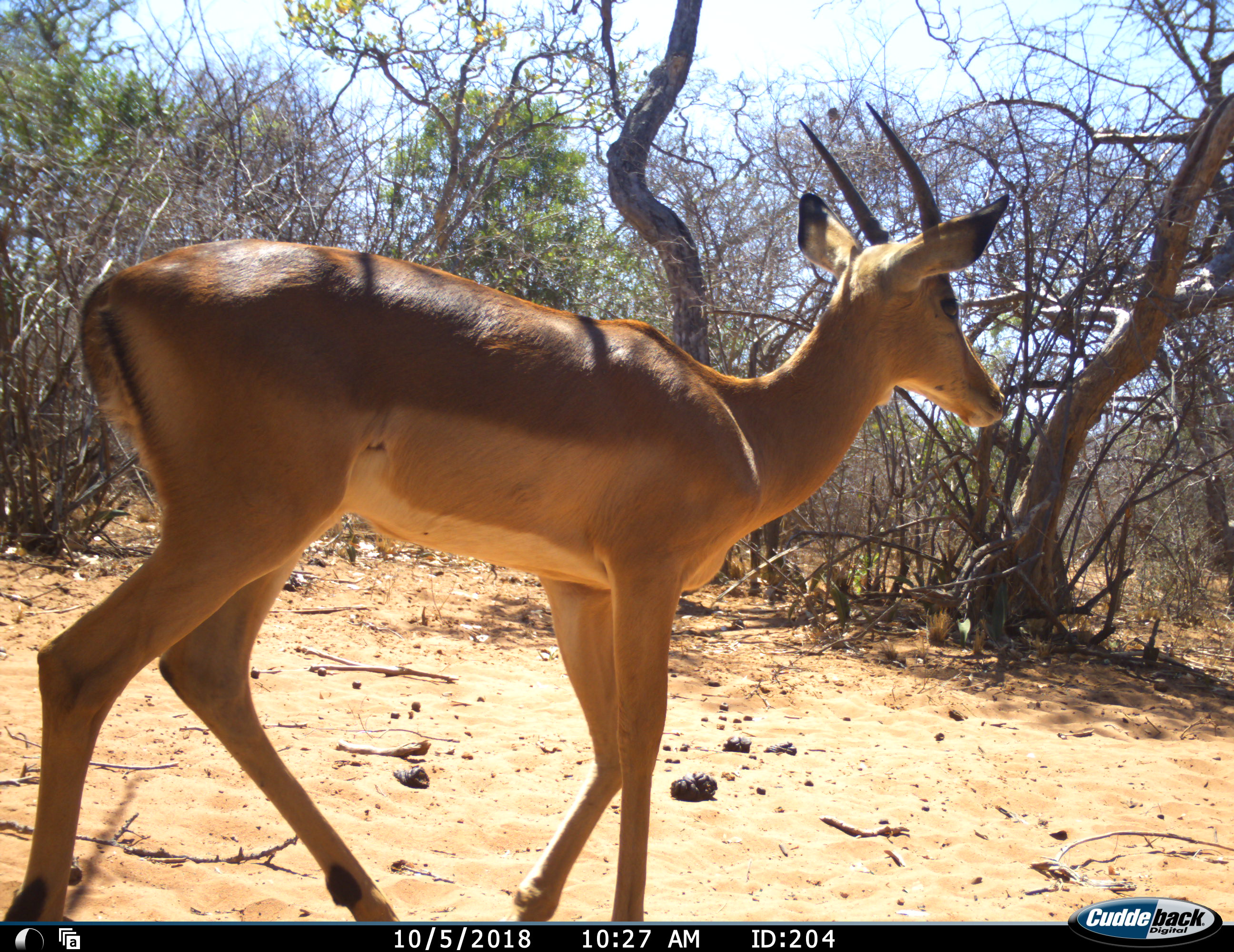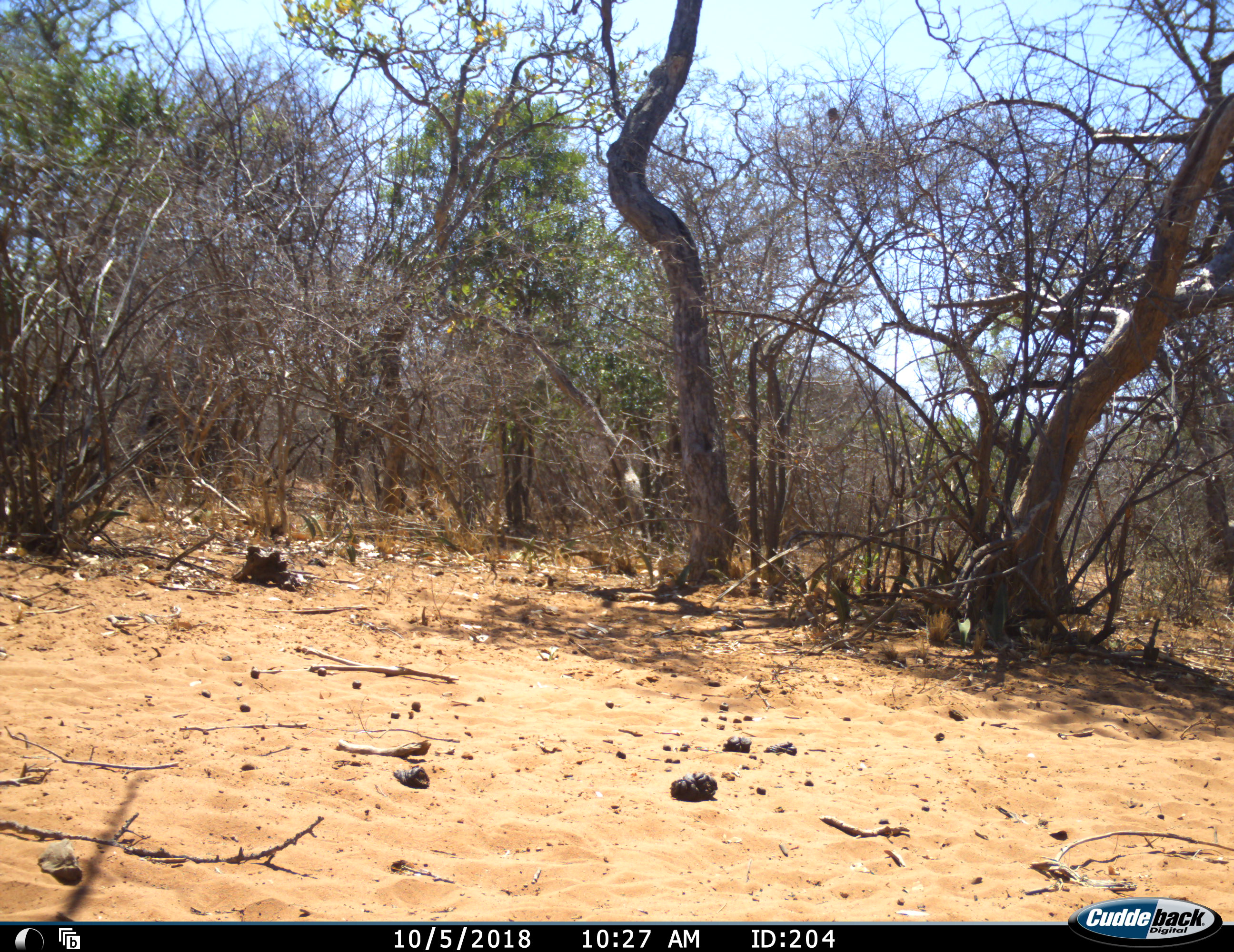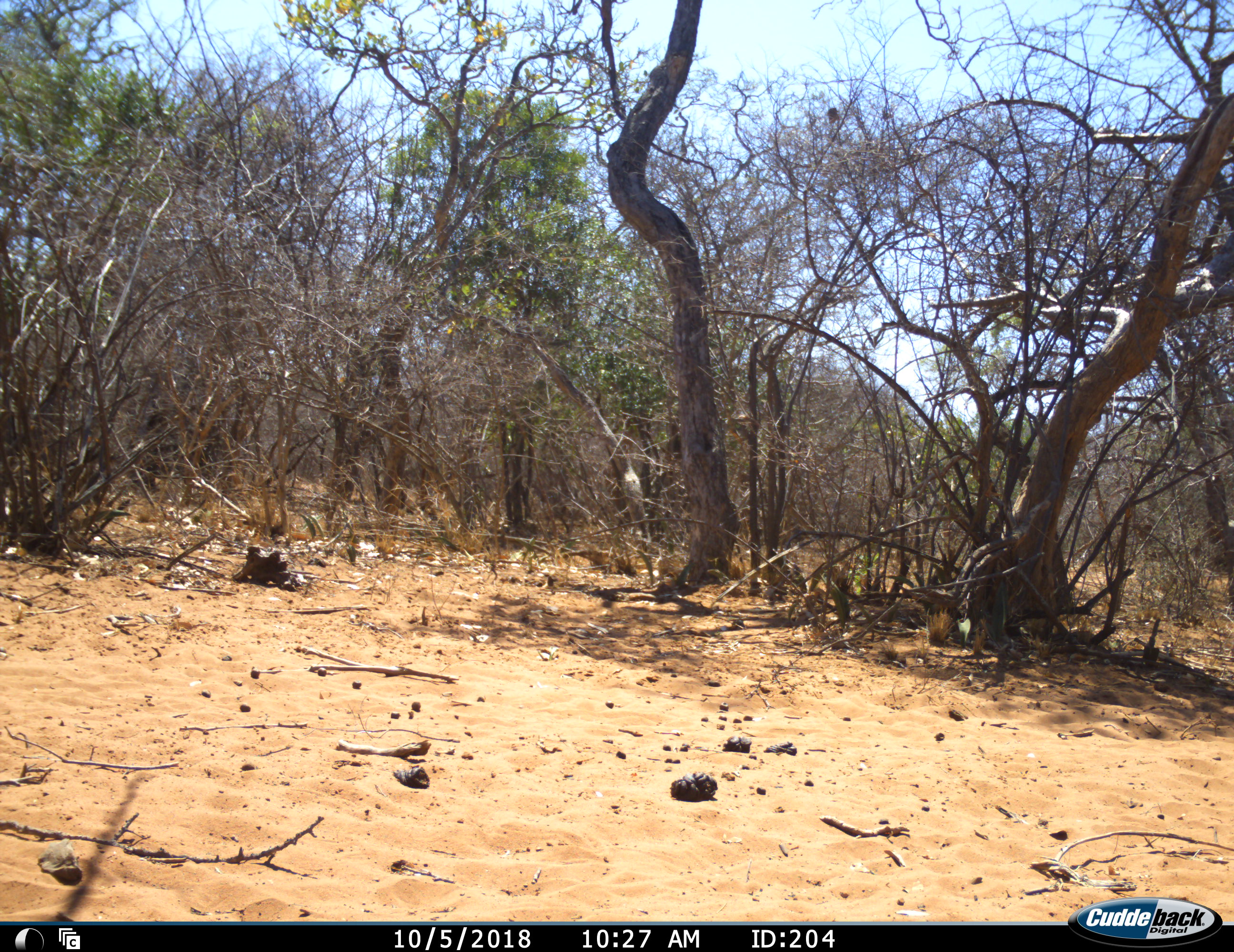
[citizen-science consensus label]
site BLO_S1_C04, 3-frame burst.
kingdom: Animalia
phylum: Chordata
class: Mammalia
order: Artiodactyla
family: Bovidae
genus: Aepyceros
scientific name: Aepyceros melampus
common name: impala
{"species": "impala (Aepyceros melampus)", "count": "1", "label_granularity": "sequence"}